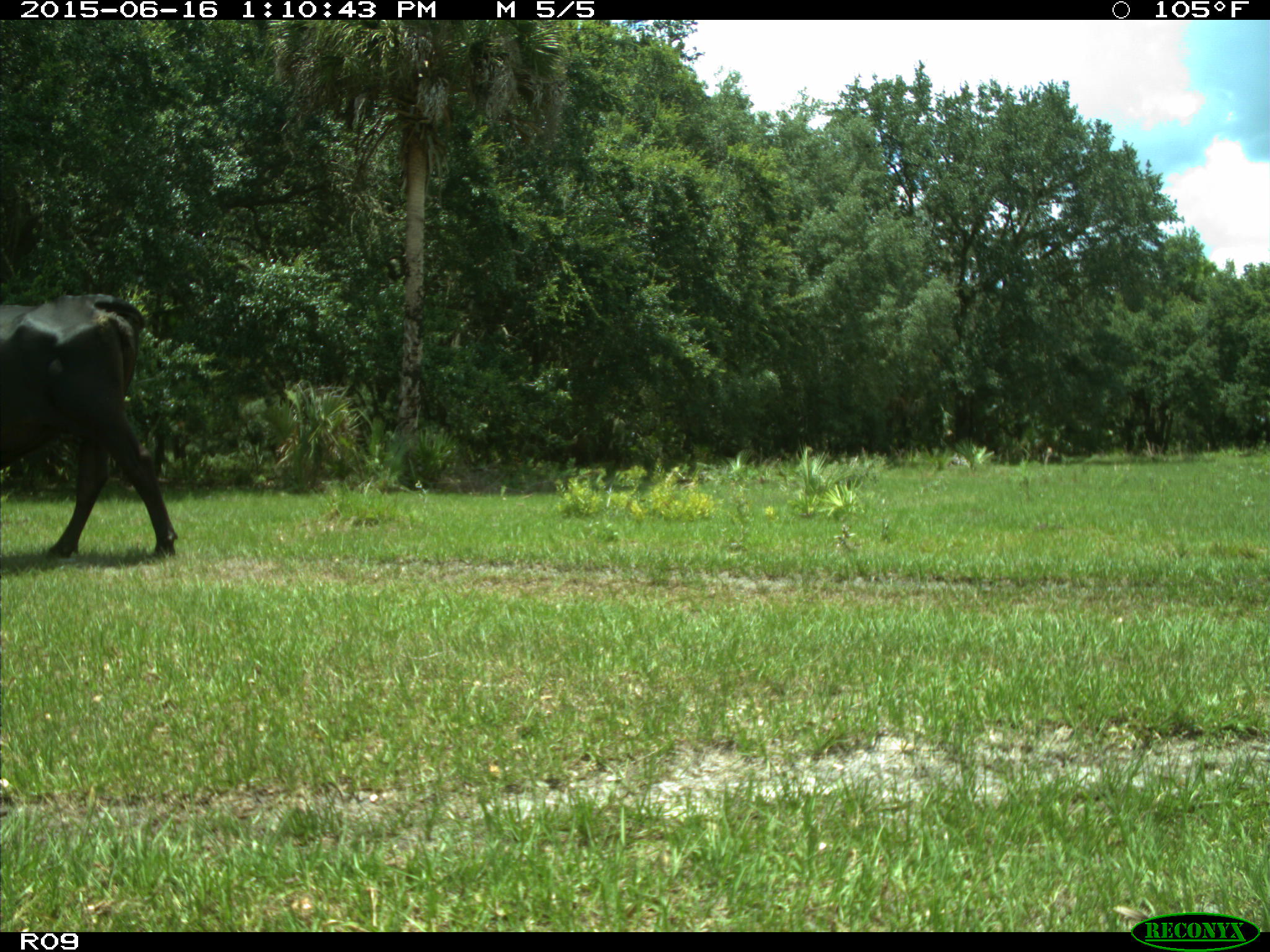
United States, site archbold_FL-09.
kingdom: Animalia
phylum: Chordata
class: Mammalia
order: Artiodactyla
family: Bovidae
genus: Bos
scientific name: Bos taurus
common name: domestic cow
Bos taurus (domestic cow).